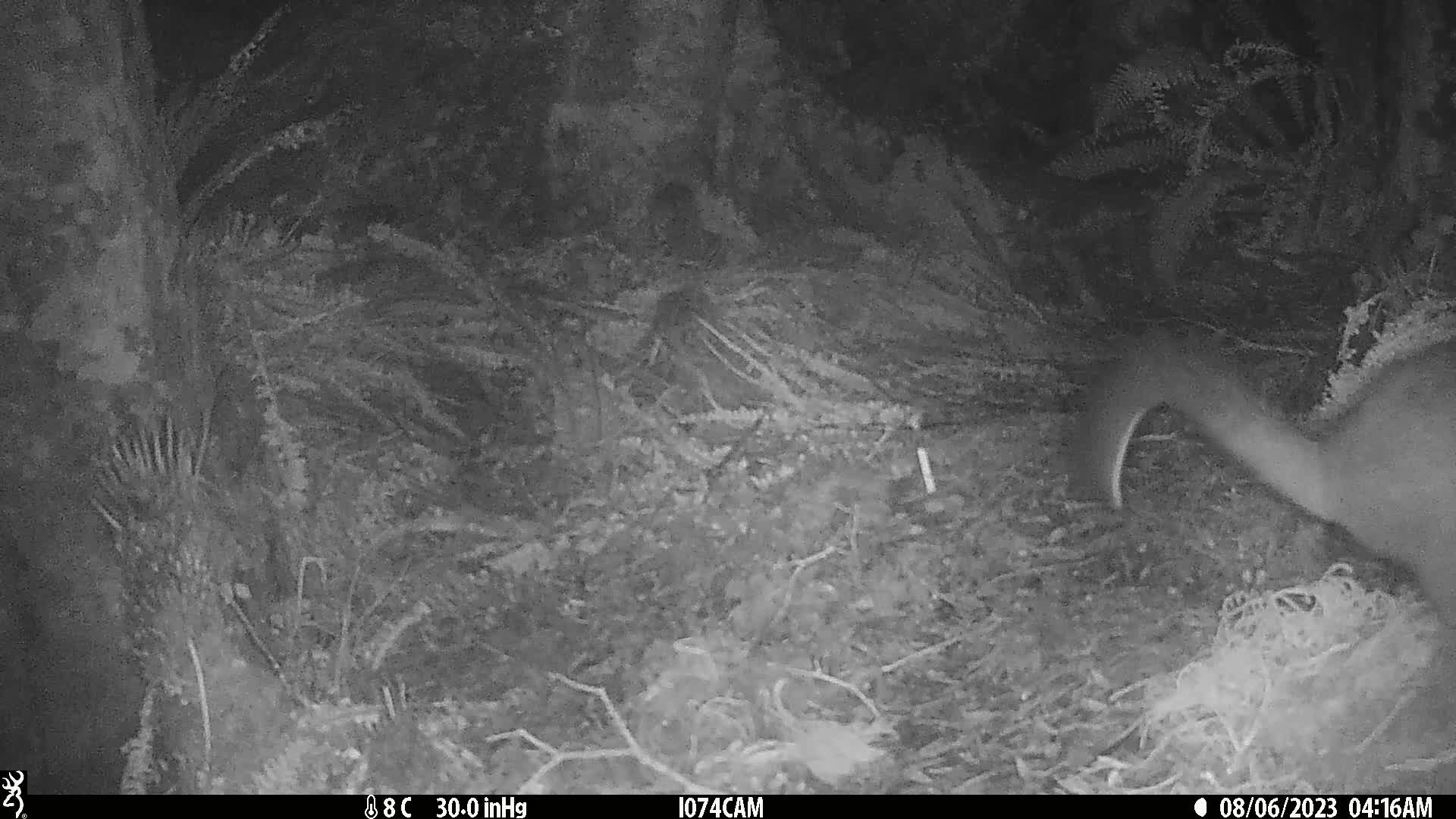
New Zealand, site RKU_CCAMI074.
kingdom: Animalia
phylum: Chordata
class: Mammalia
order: Diprotodontia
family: Phalangeridae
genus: Trichosurus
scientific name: Trichosurus vulpecula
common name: common brushtail possum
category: possum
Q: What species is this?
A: Possum (common brushtail possum) (Trichosurus vulpecula).